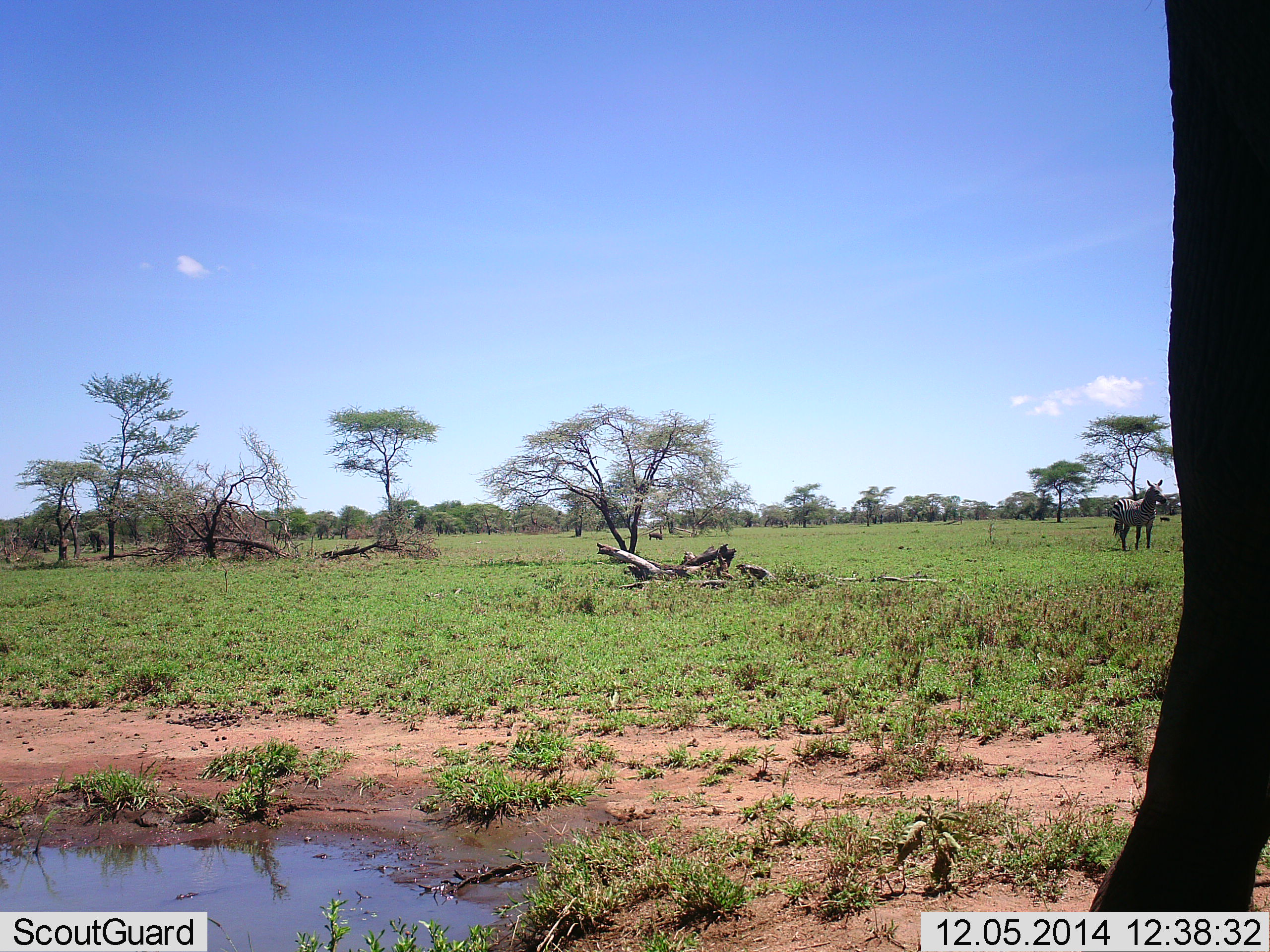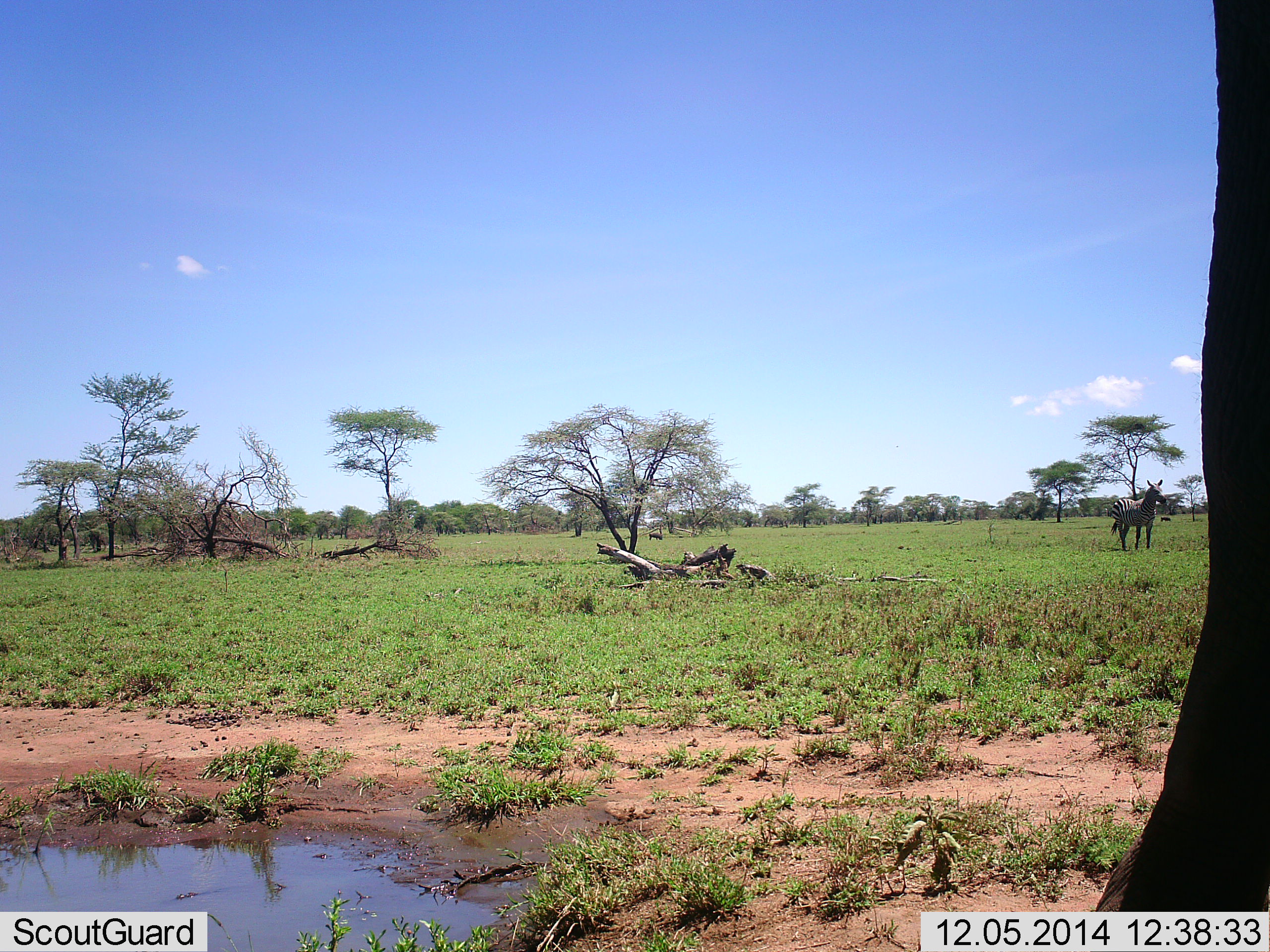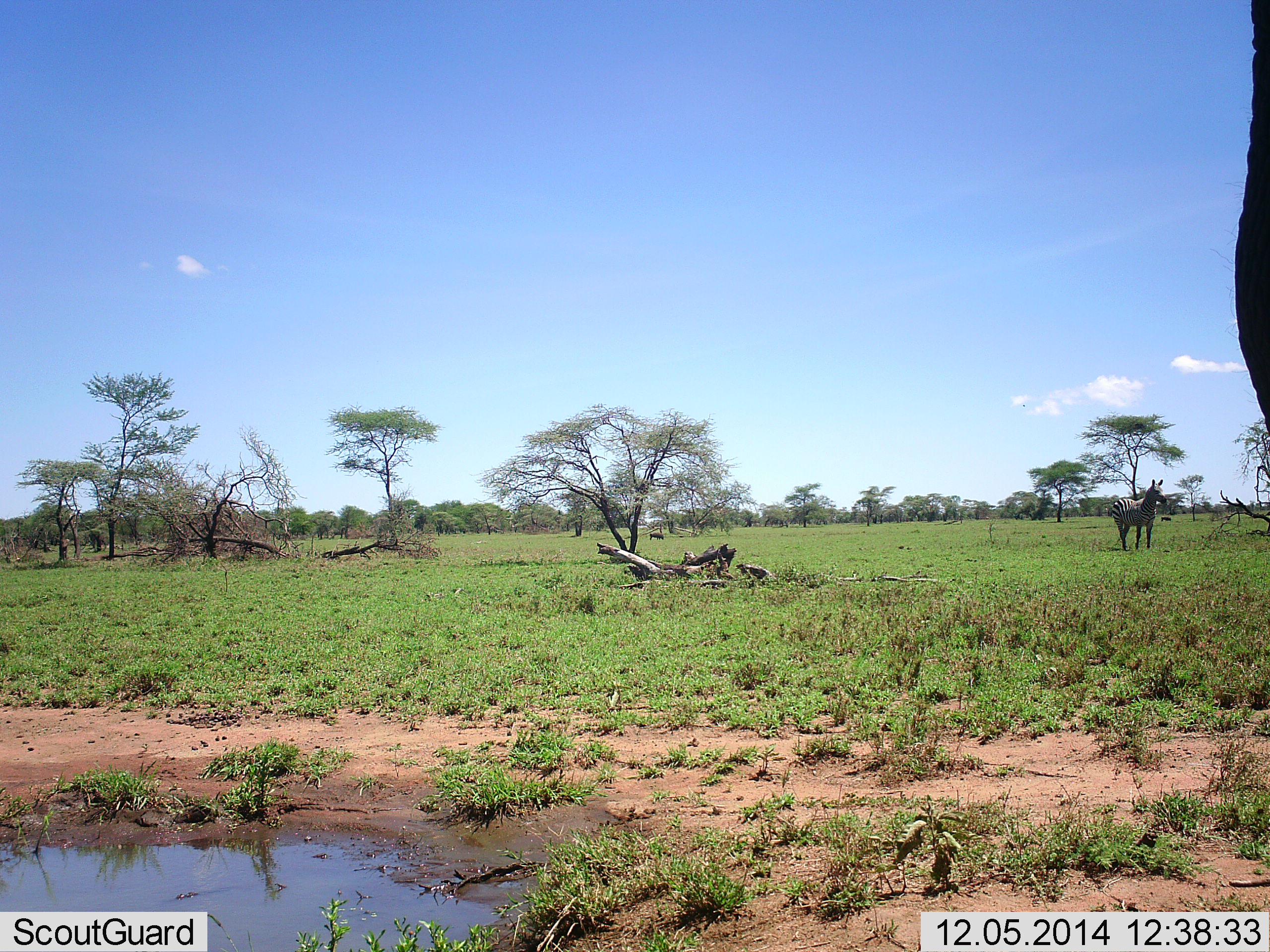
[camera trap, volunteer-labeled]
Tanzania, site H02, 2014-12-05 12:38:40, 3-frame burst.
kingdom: Animalia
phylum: Chordata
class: Mammalia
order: Perissodactyla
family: Equidae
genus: Equus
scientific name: Equus quagga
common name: plains zebra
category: zebra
Zebra (plains zebra) (Equus quagga), count 1. Behavior (volunteer vote fractions): standing 100%, resting 0%, moving 0%, interacting 0%. Young present (vote fraction): 0%. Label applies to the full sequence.